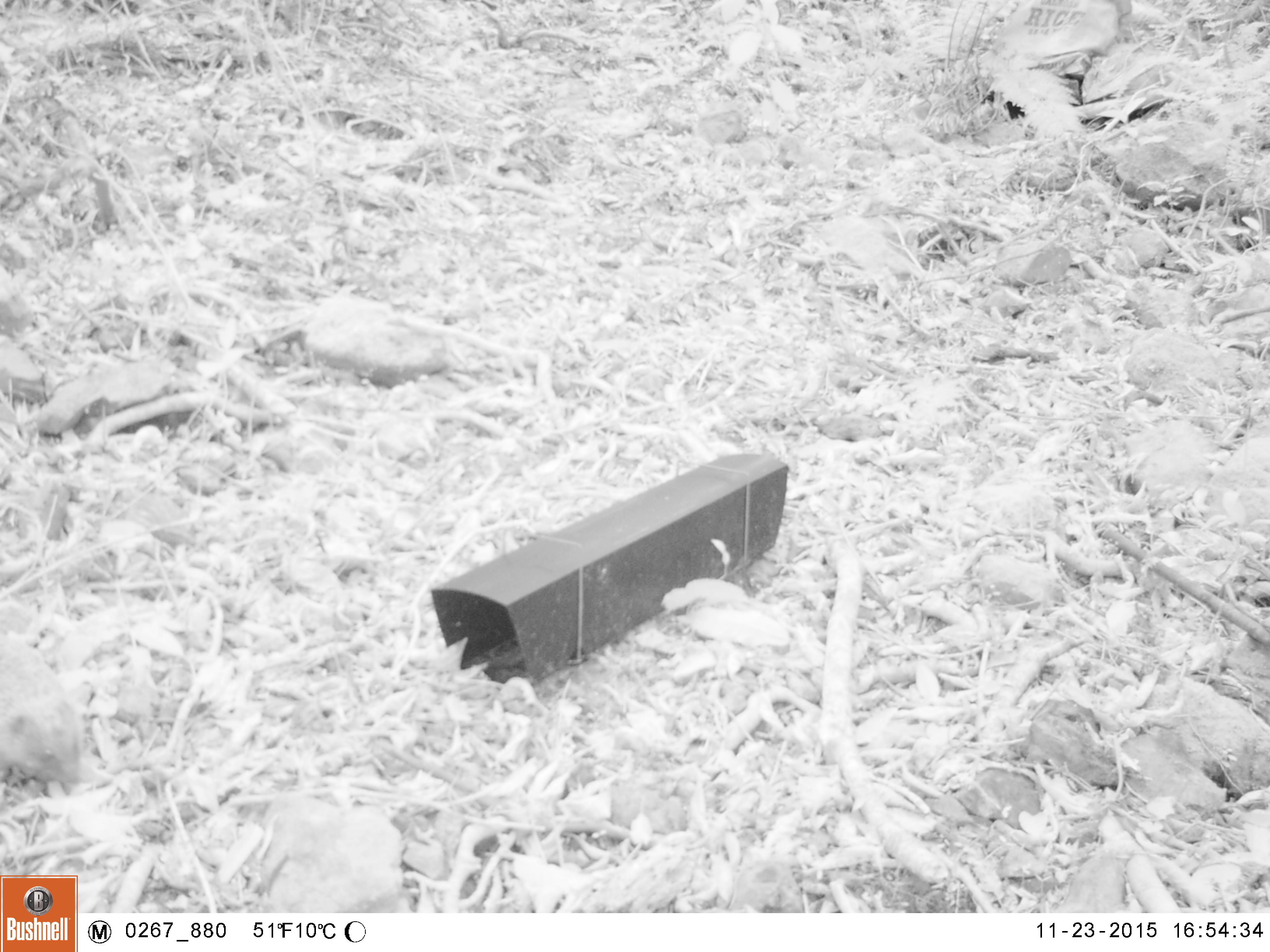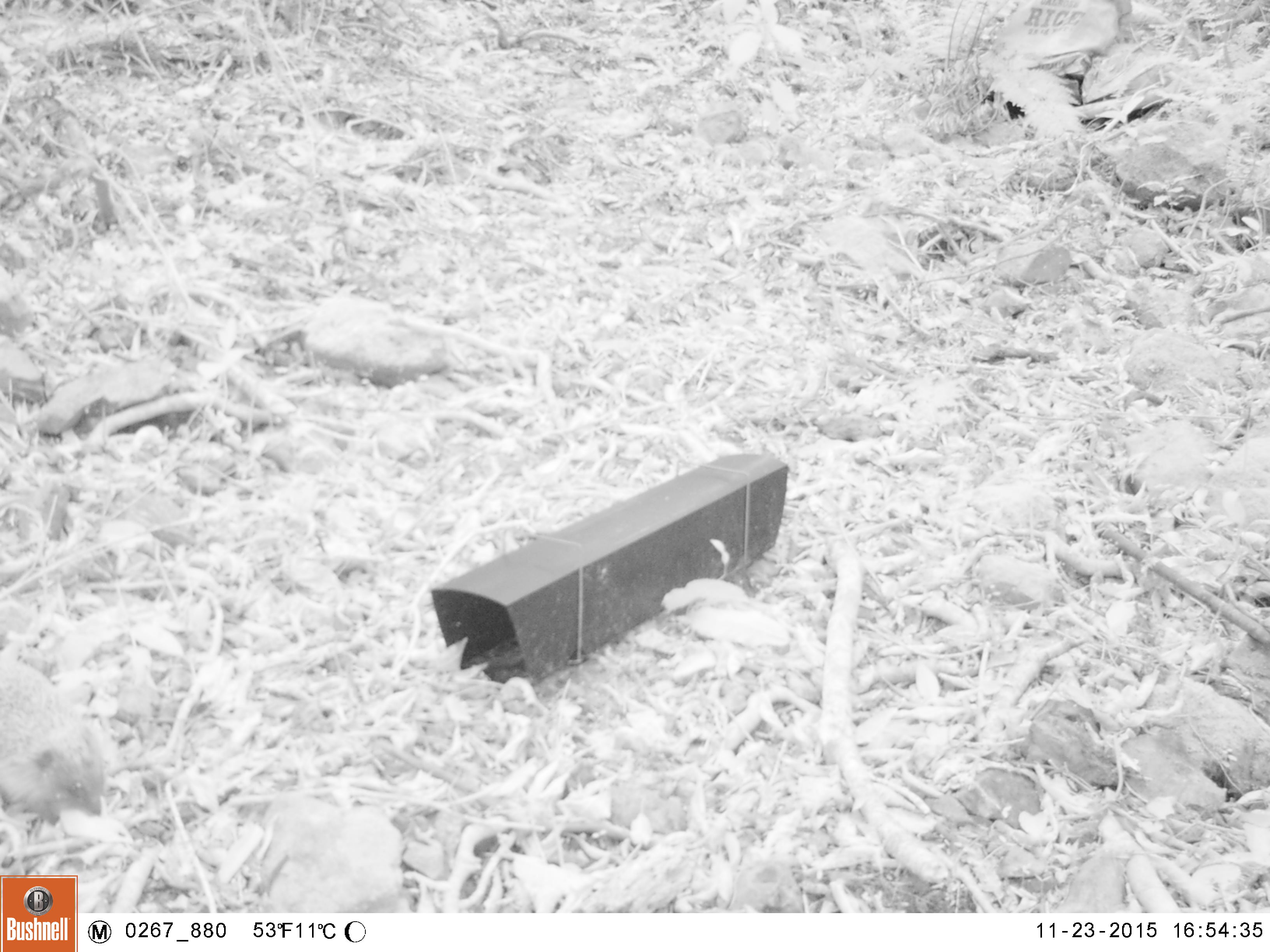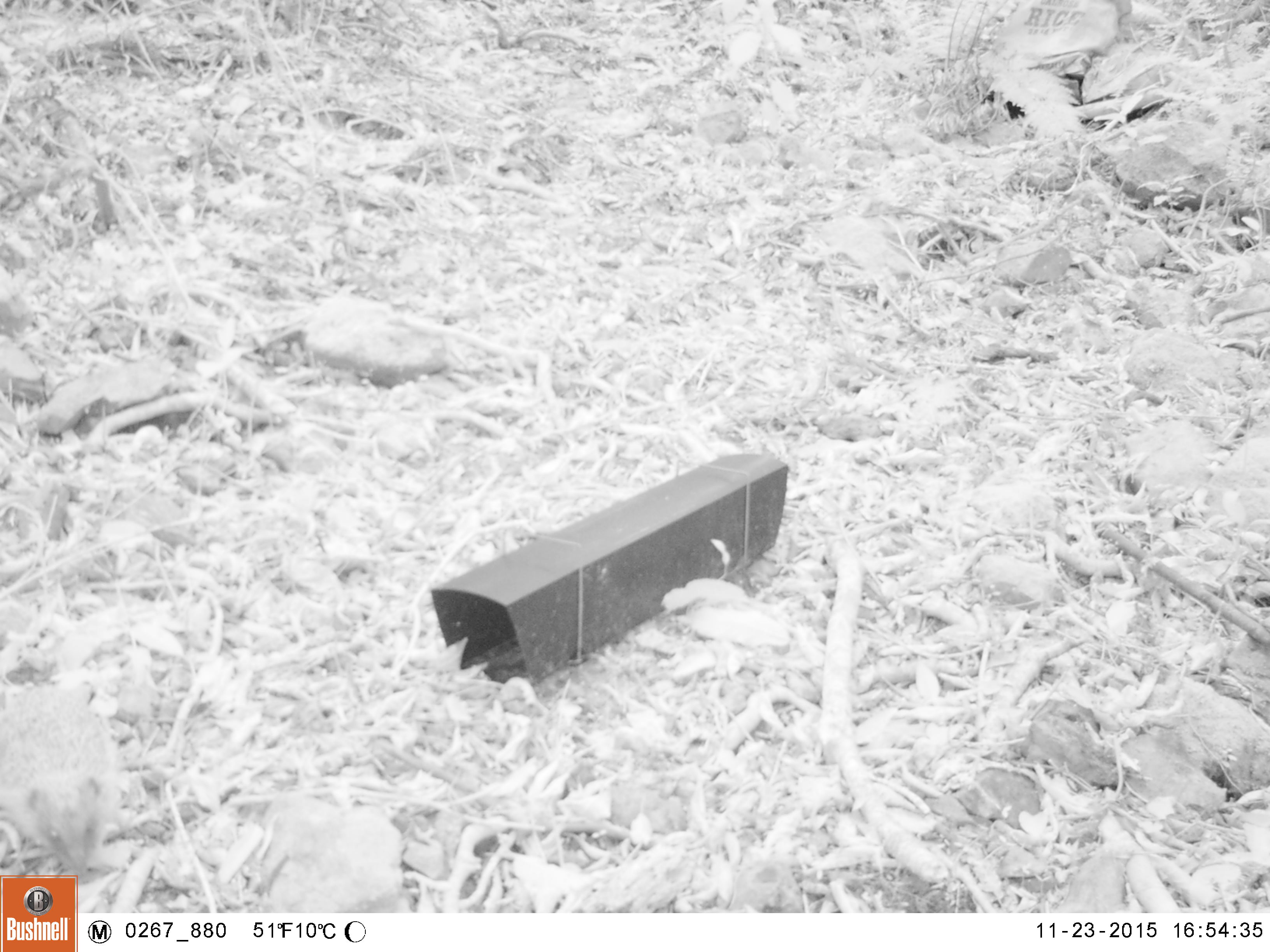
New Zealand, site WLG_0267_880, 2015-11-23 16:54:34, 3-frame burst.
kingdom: Animalia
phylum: Chordata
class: Mammalia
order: Eulipotyphla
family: Erinaceidae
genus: Erinaceus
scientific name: Erinaceus europaeus europaeus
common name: european hedgehog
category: hedgehog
Hedgehog (european hedgehog) (Erinaceus europaeus europaeus).